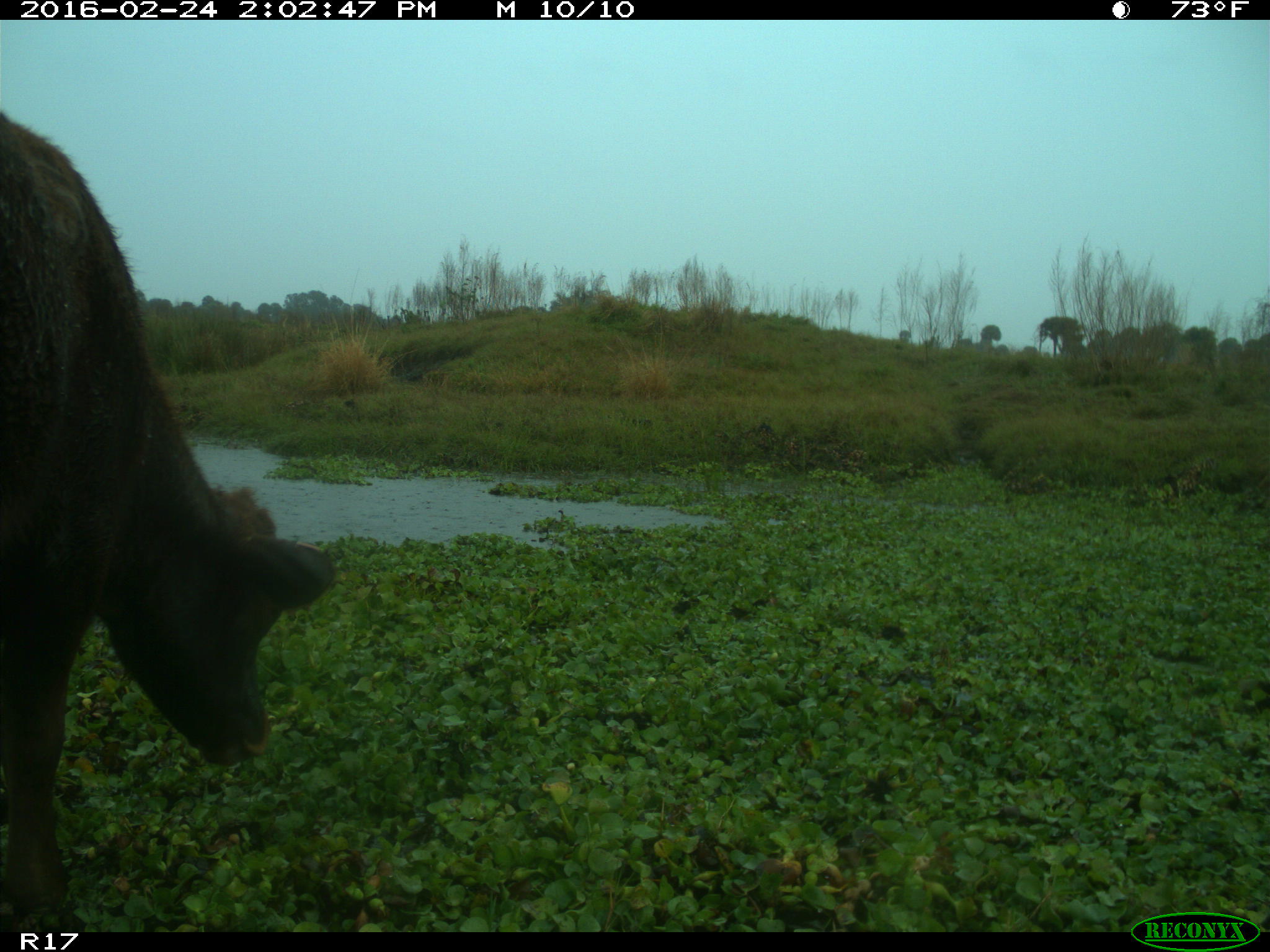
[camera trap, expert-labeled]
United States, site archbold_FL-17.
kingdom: Animalia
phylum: Chordata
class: Mammalia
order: Artiodactyla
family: Bovidae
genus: Bos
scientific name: Bos taurus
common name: domestic cow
Bos taurus (domestic cow).